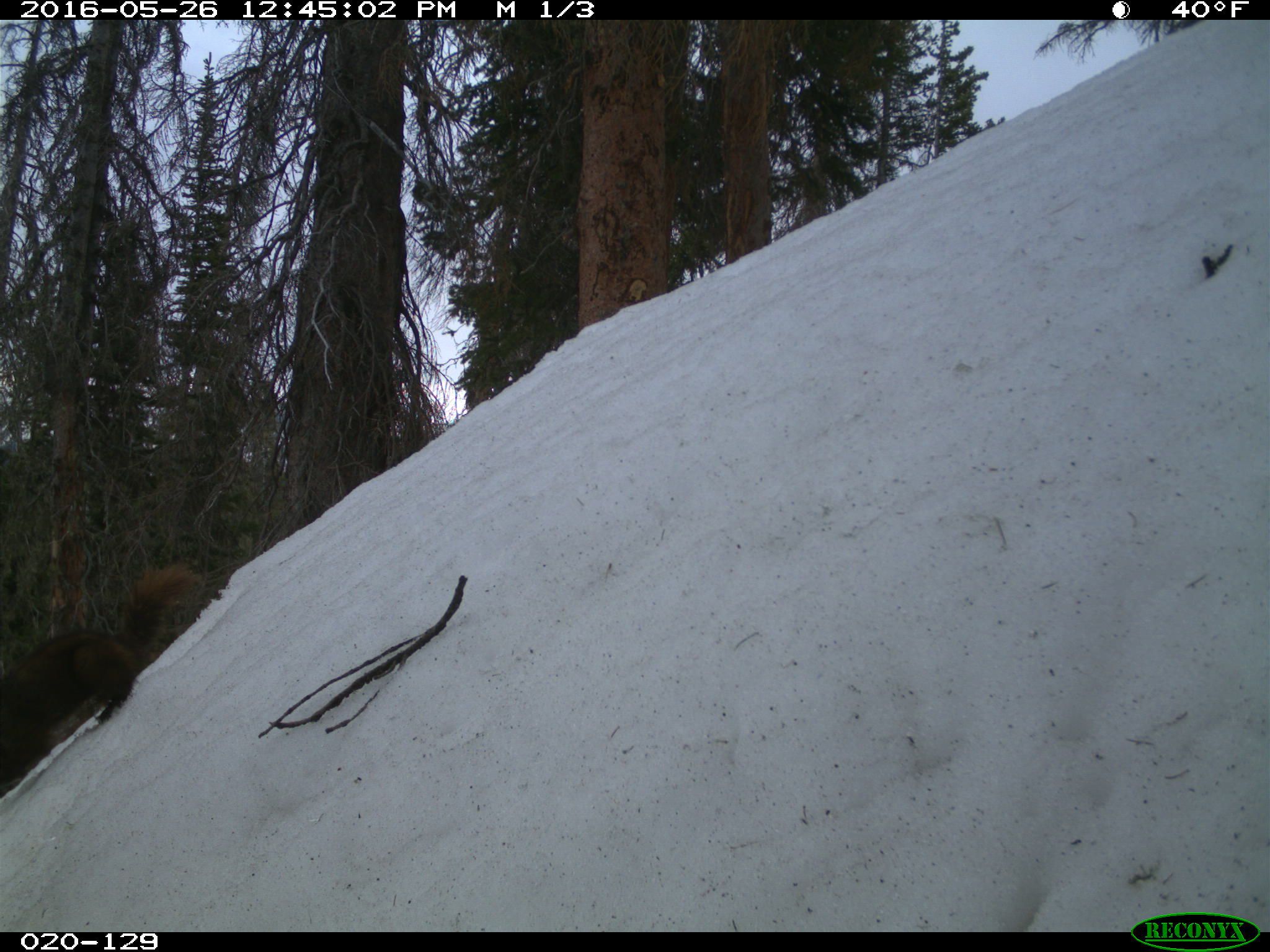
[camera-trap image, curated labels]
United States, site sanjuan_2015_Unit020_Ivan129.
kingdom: Animalia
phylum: Chordata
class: Mammalia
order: Rodentia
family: Sciuridae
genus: Marmota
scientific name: Marmota flaviventris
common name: yellow-bellied marmot